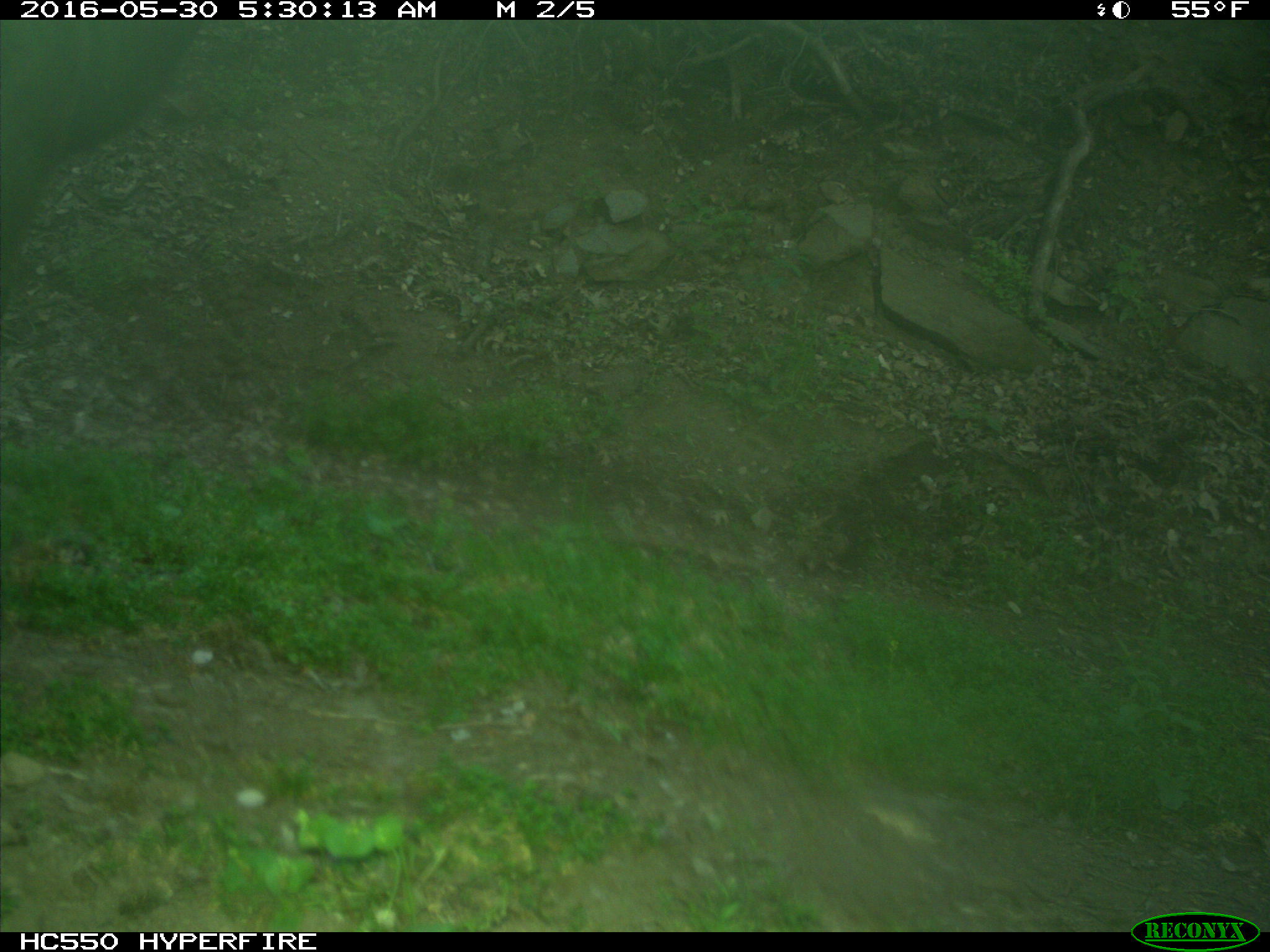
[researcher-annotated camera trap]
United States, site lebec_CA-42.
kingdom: Animalia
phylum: Chordata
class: Mammalia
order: Artiodactyla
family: Bovidae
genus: Bos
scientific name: Bos taurus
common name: domestic cow